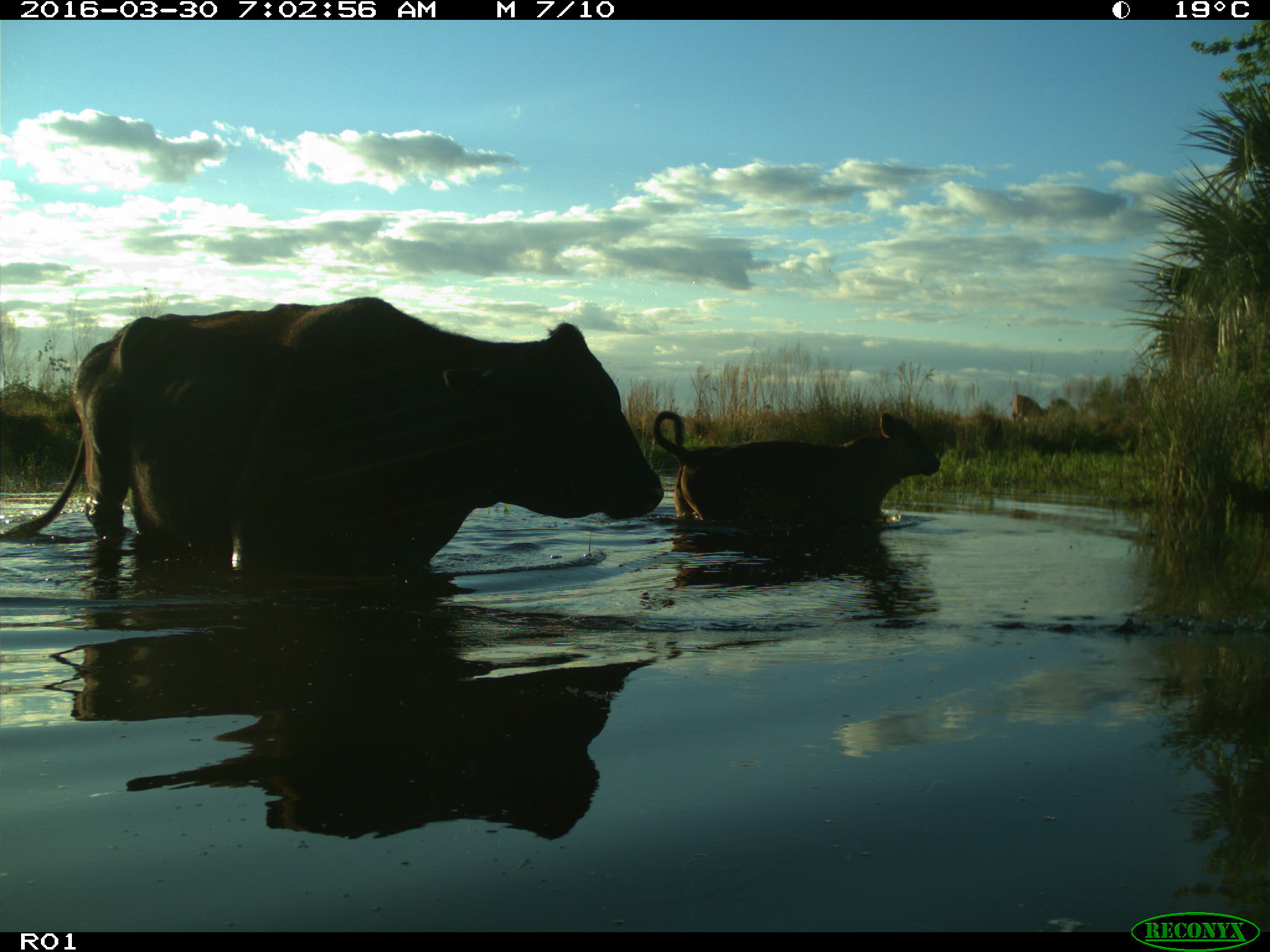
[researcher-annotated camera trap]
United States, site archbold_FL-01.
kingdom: Animalia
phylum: Chordata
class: Mammalia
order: Artiodactyla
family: Bovidae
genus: Bos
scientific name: Bos taurus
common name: domestic cow